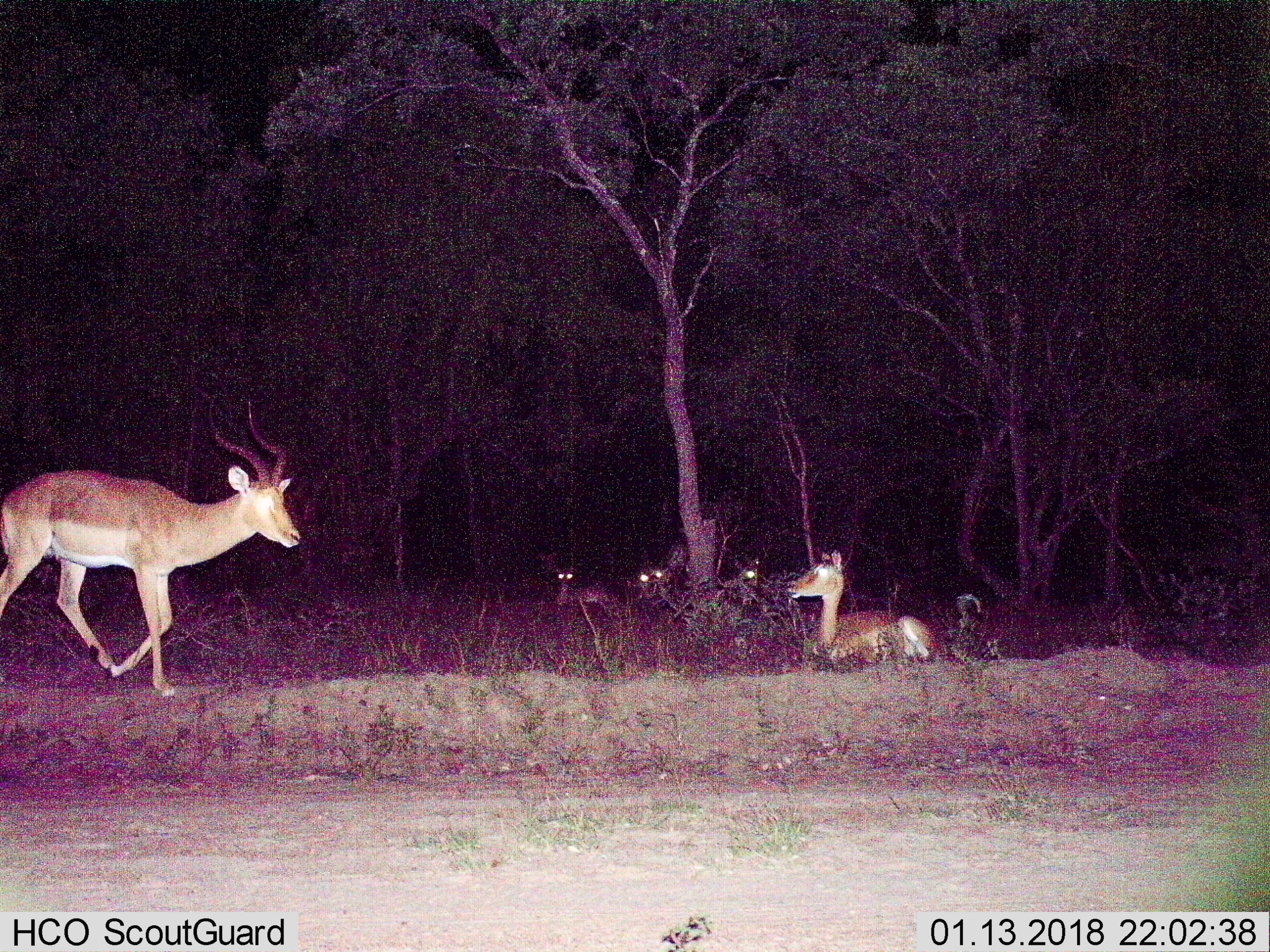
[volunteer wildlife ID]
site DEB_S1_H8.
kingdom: Animalia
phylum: Chordata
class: Mammalia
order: Artiodactyla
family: Bovidae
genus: Aepyceros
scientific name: Aepyceros melampus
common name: impala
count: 5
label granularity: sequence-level